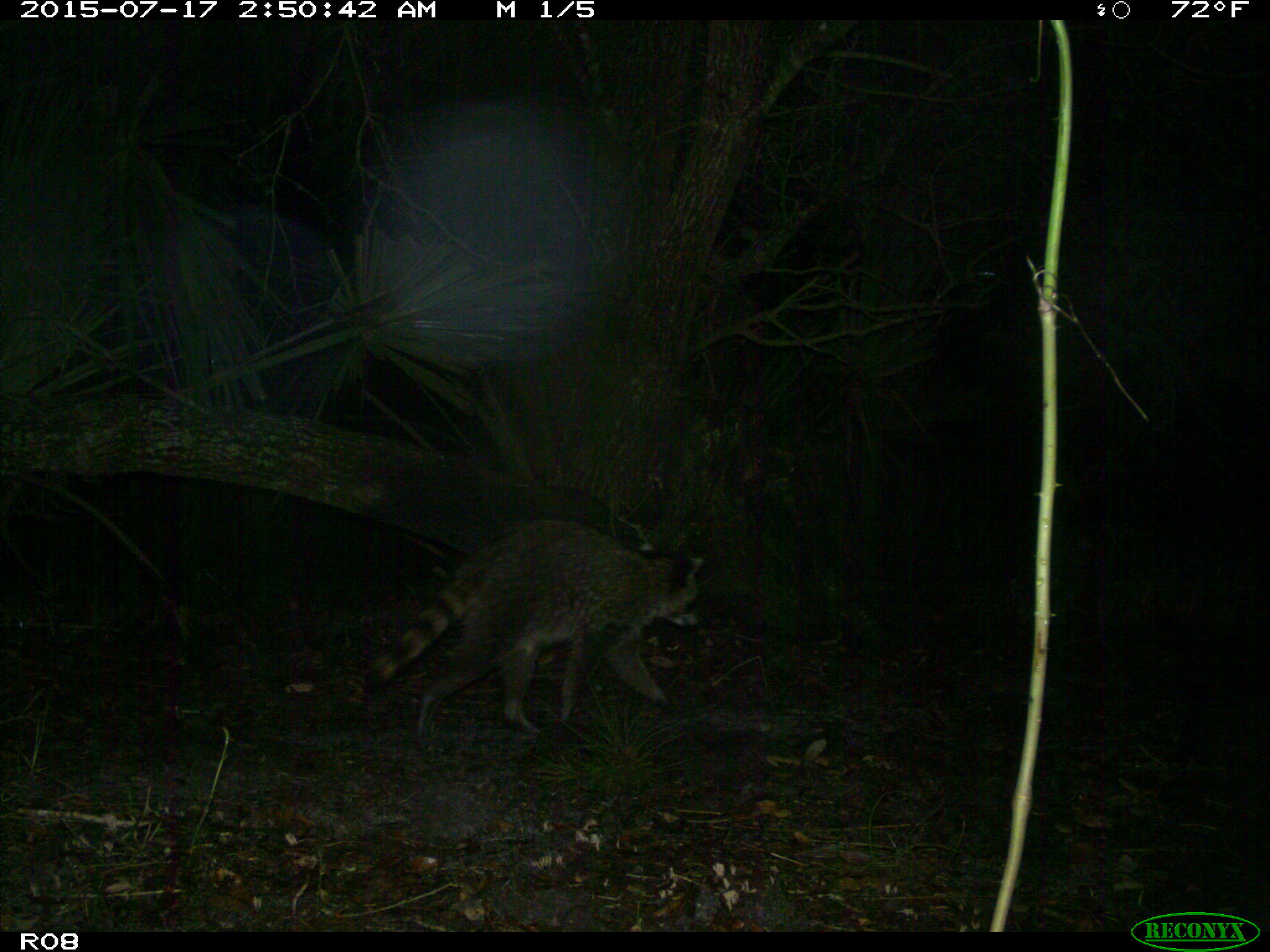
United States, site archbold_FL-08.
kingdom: Animalia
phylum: Chordata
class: Mammalia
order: Carnivora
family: Procyonidae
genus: Procyon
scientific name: Procyon lotor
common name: common raccoon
Procyon lotor (common raccoon).